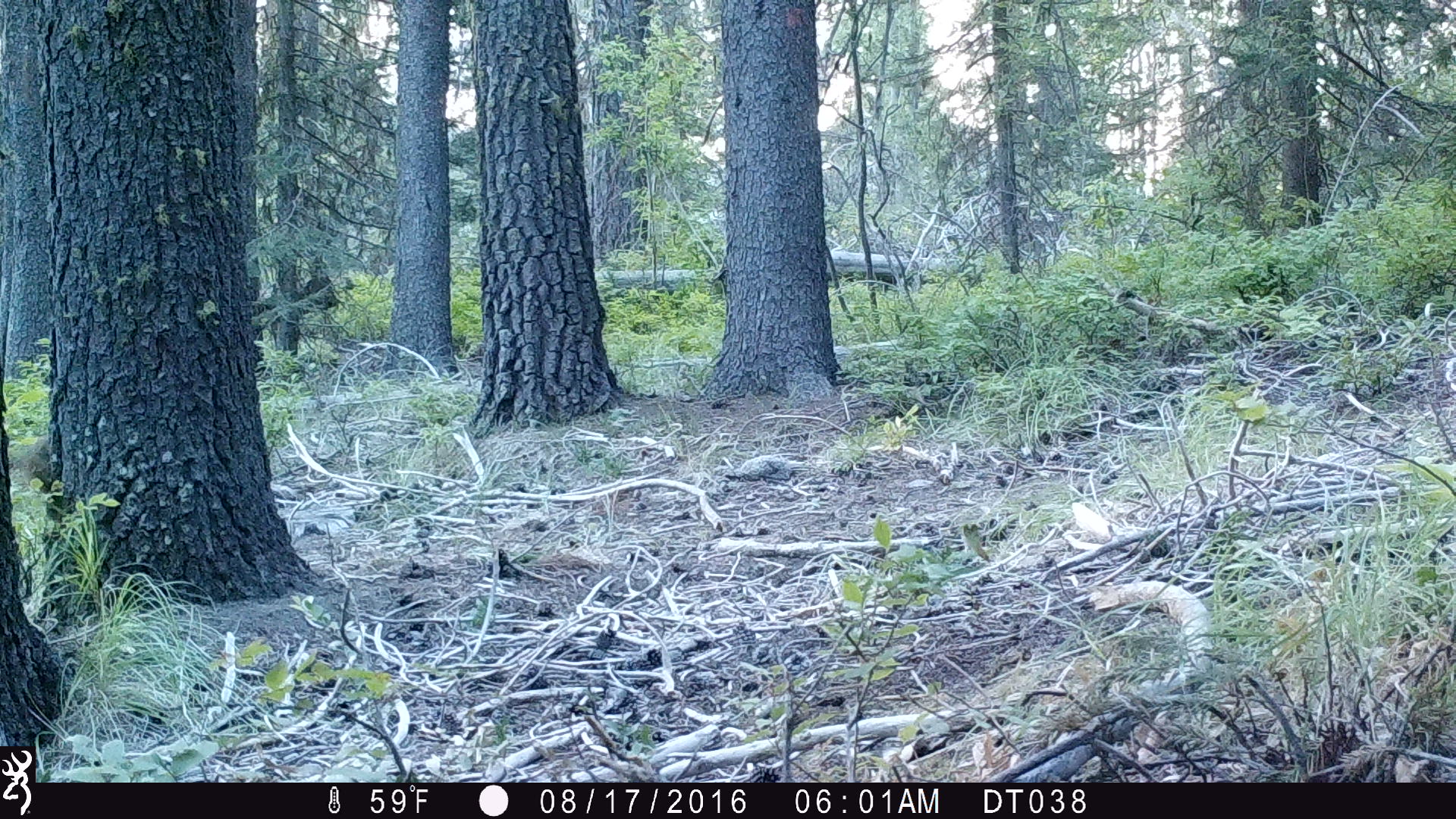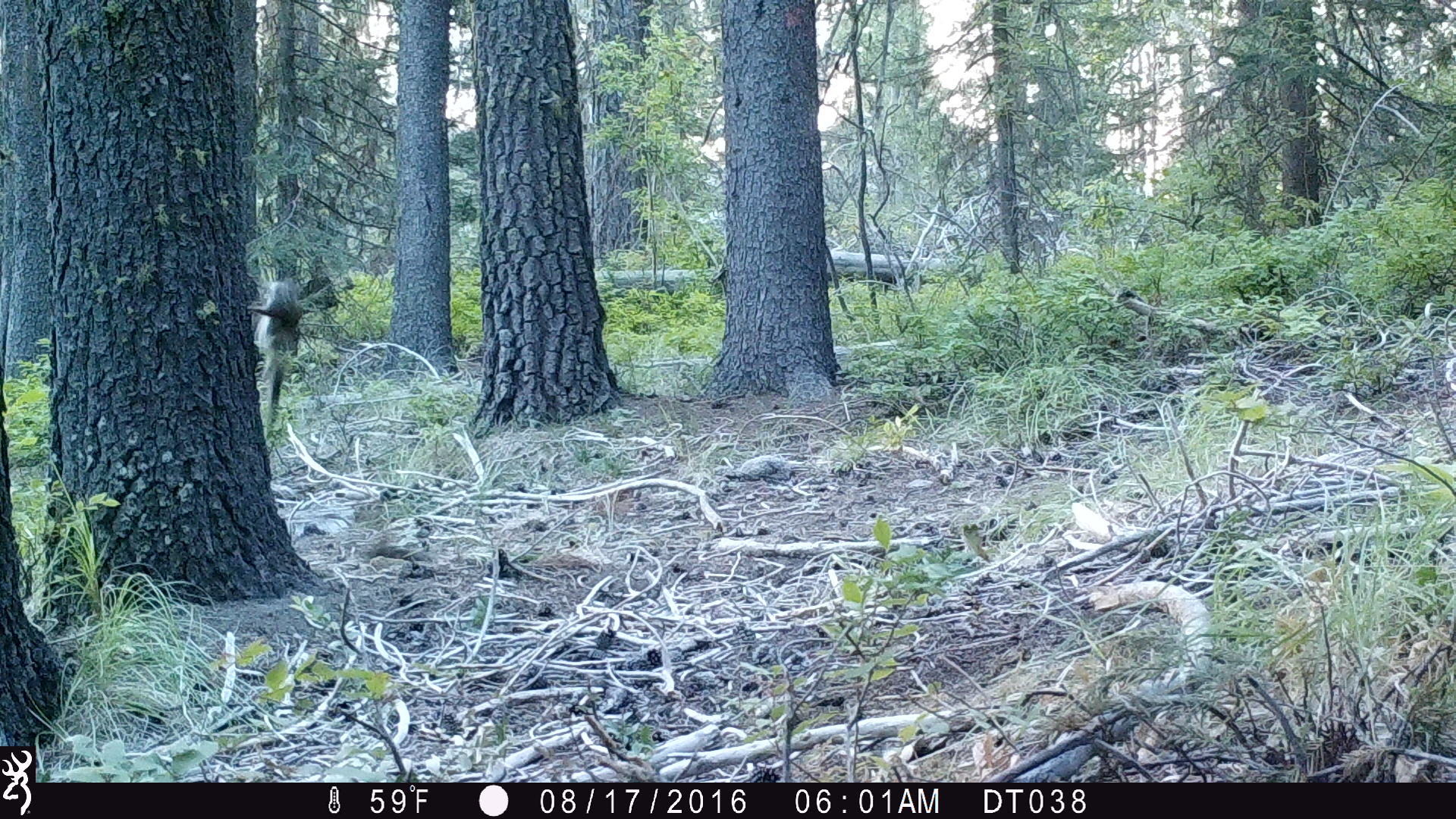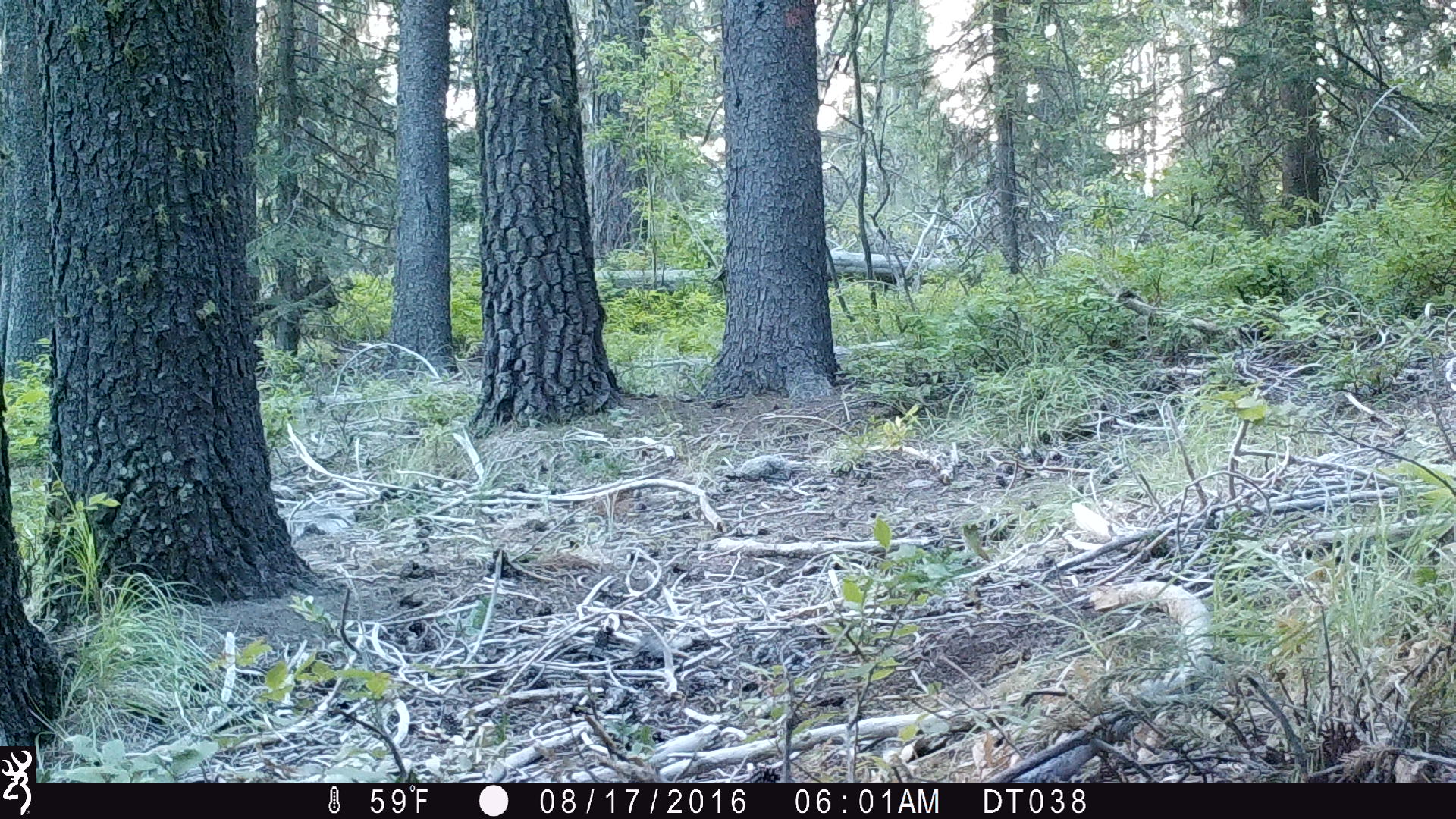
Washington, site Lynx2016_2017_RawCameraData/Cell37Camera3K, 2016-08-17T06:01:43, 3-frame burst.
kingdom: Animalia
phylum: Chordata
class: Mammalia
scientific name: Mammalia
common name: small mammal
Small mammal (Mammalia). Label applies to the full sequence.